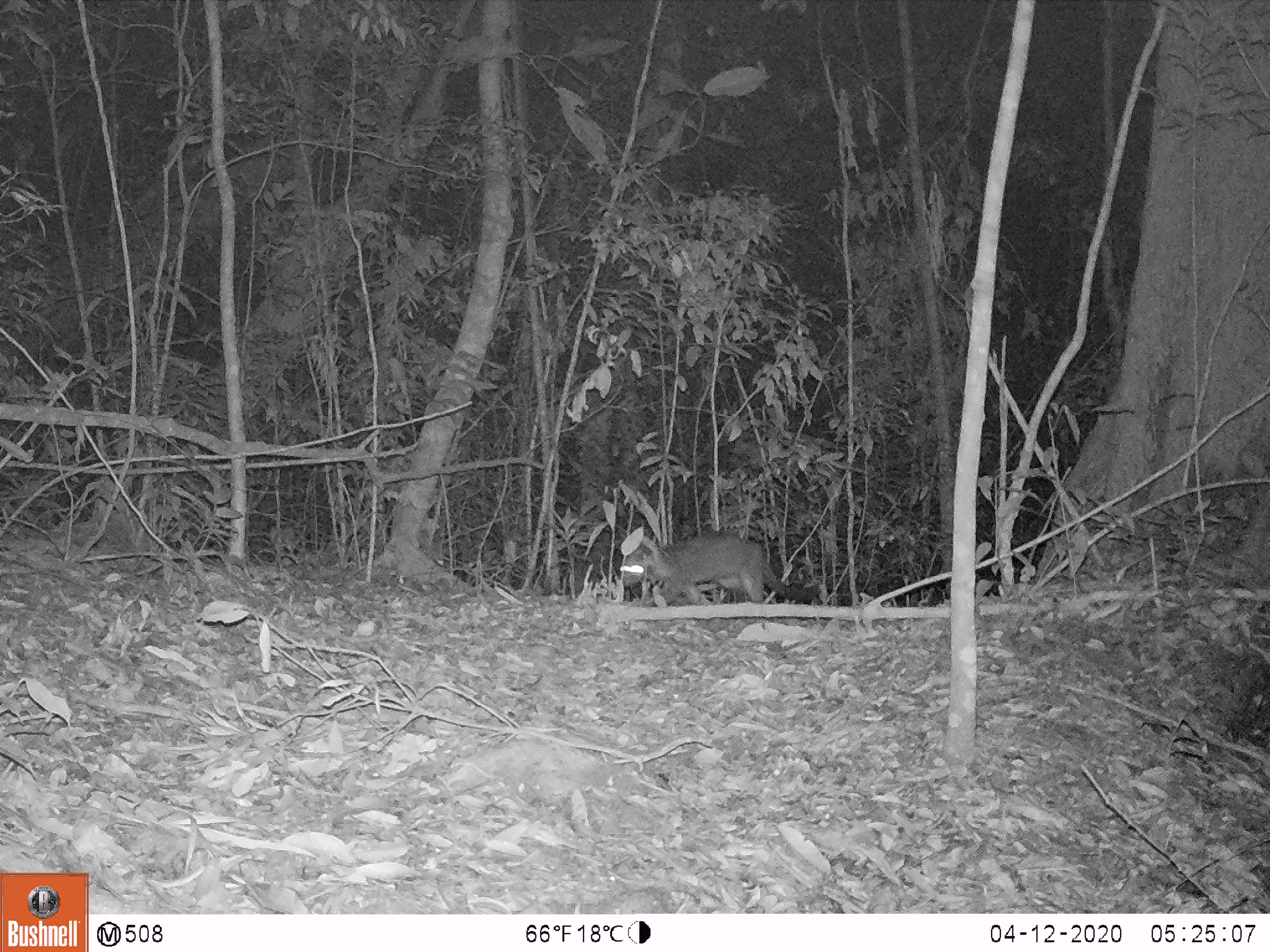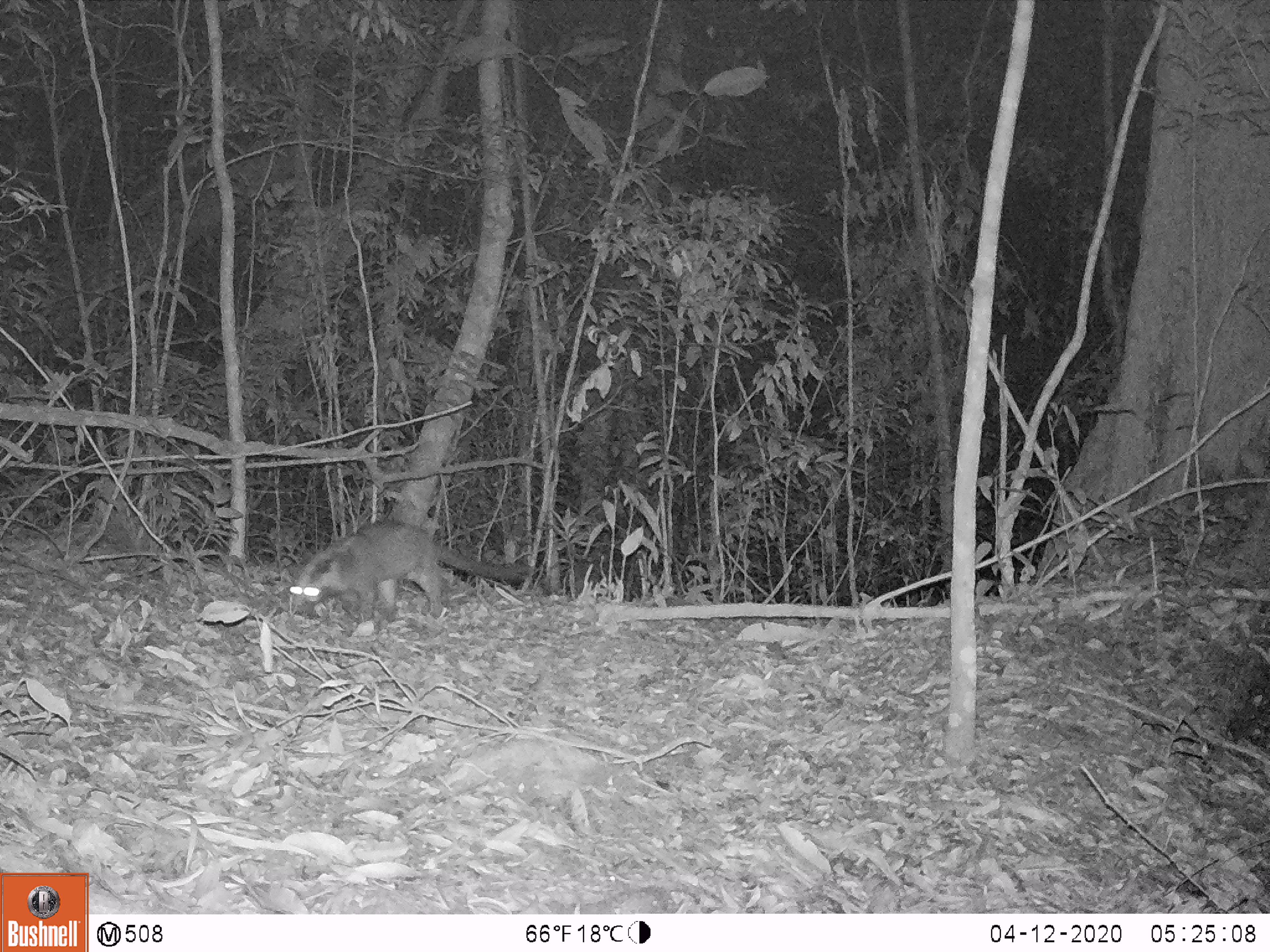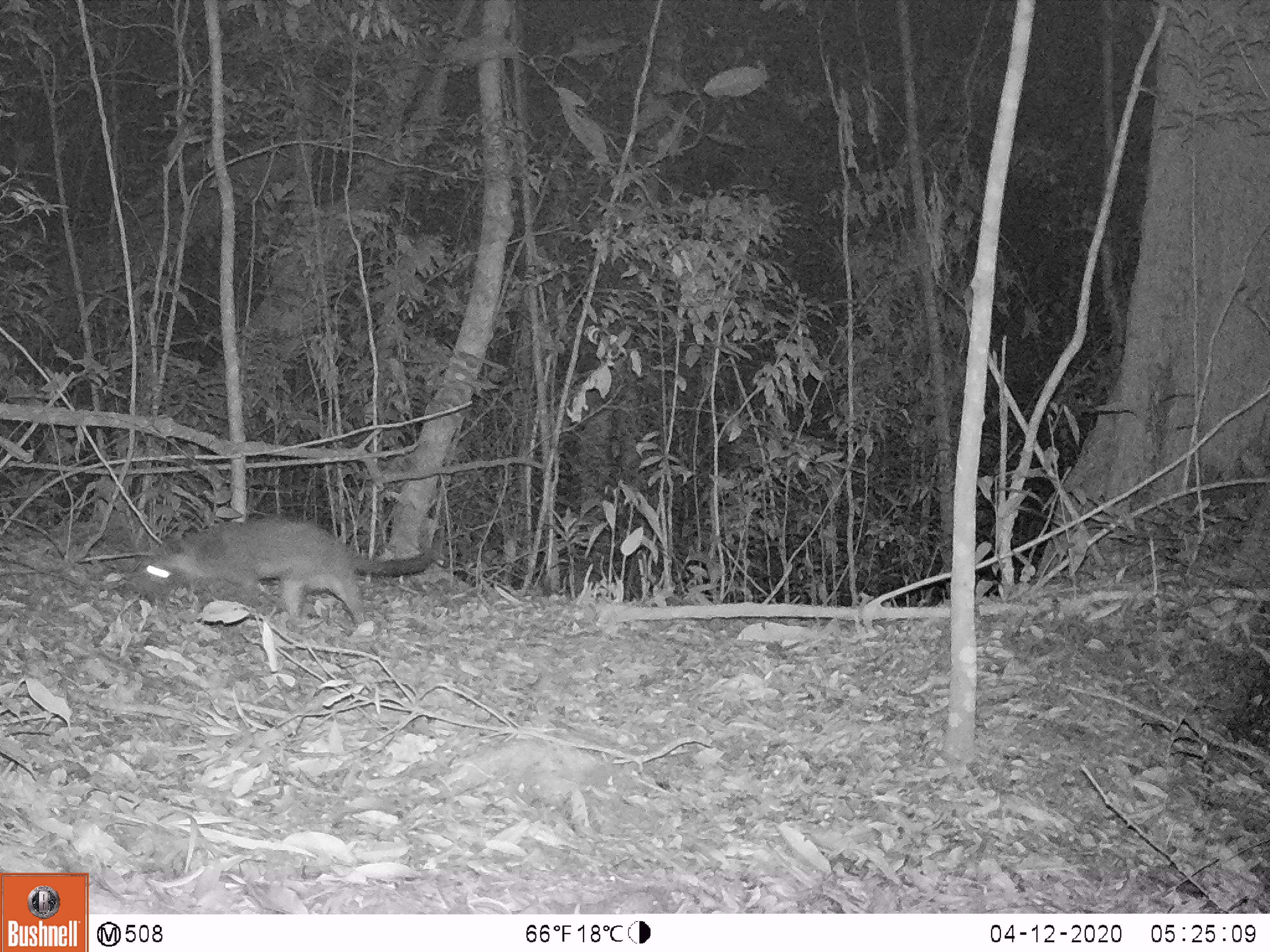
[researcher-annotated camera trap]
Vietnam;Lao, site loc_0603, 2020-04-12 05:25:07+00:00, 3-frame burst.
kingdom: Animalia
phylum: Chordata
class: Mammalia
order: Carnivora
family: Viverridae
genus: Paguma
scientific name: Paguma larvata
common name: masked palm civet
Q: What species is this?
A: Masked palm civet (Paguma larvata).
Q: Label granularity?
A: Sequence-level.